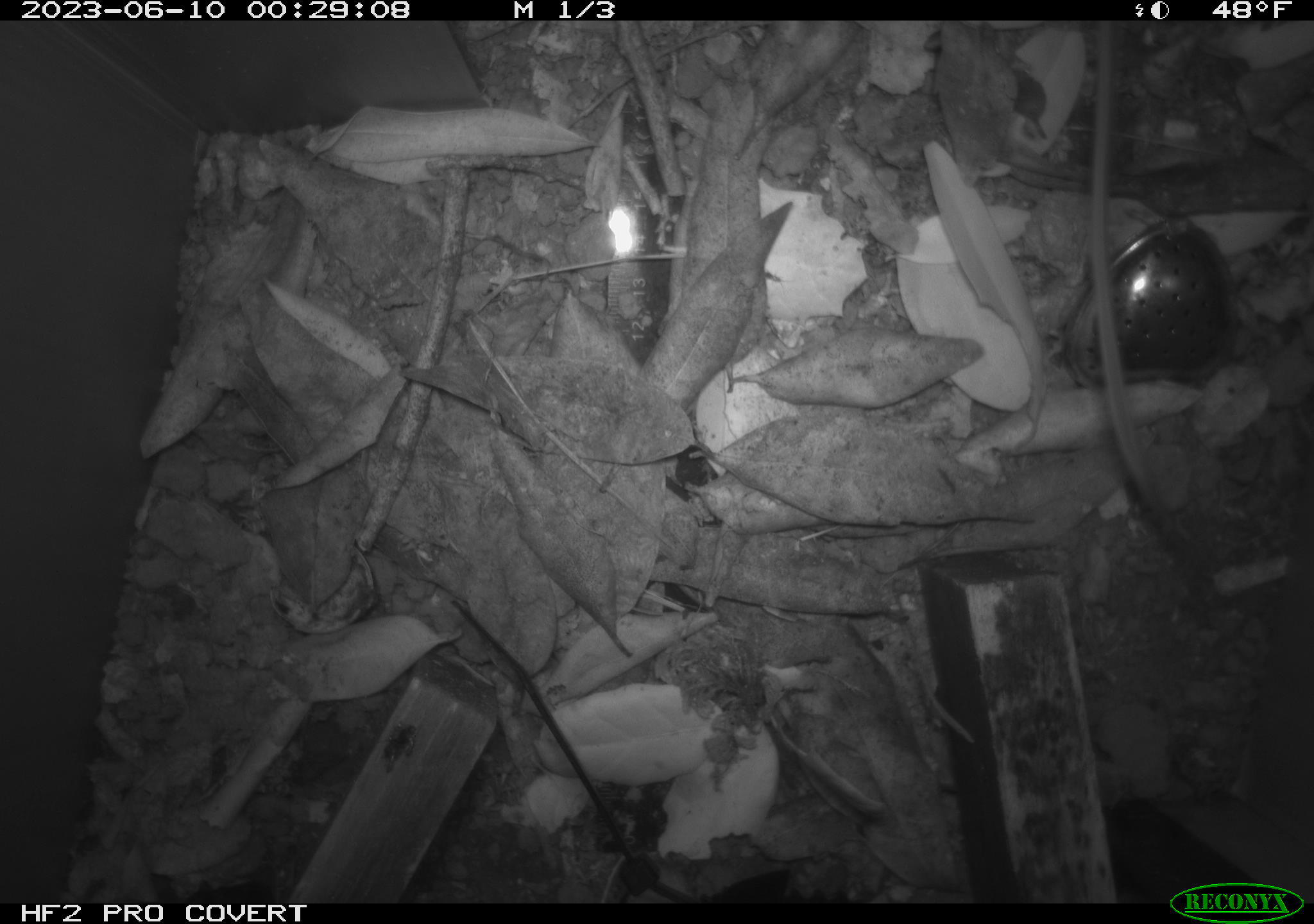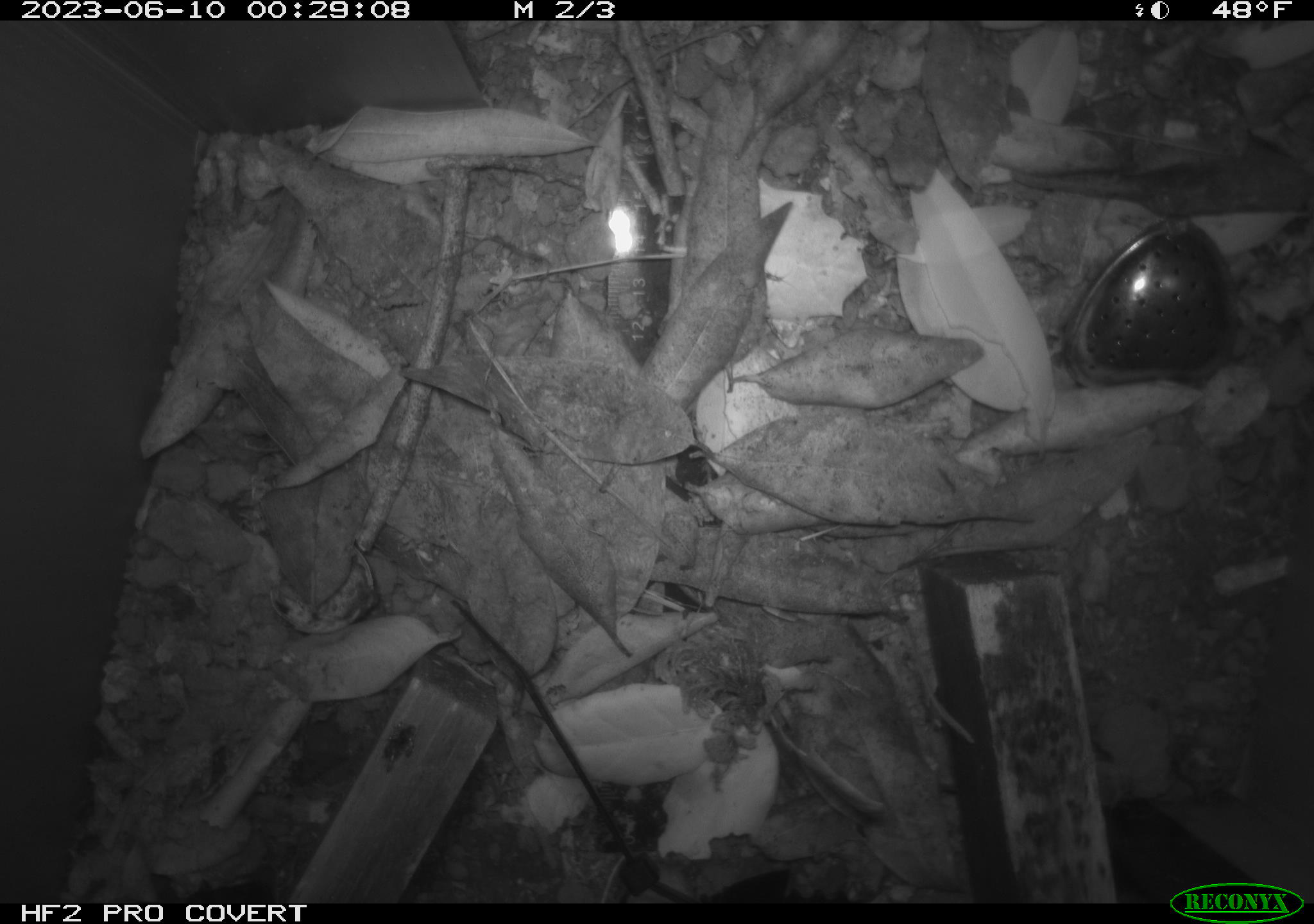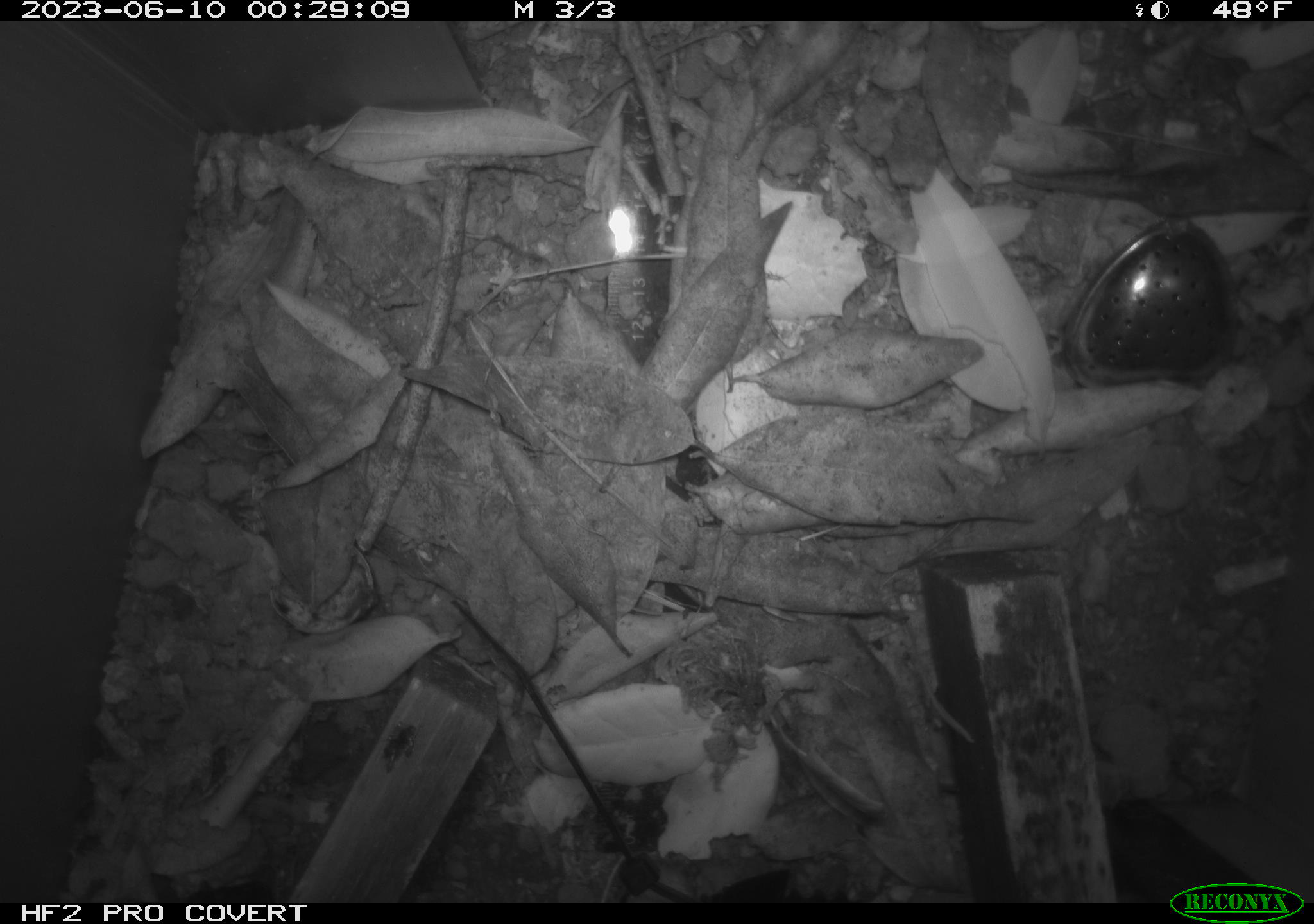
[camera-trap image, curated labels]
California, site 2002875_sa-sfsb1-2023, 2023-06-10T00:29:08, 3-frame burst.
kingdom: Animalia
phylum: Chordata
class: Mammalia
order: Rodentia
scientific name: Rodentia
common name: mouse species